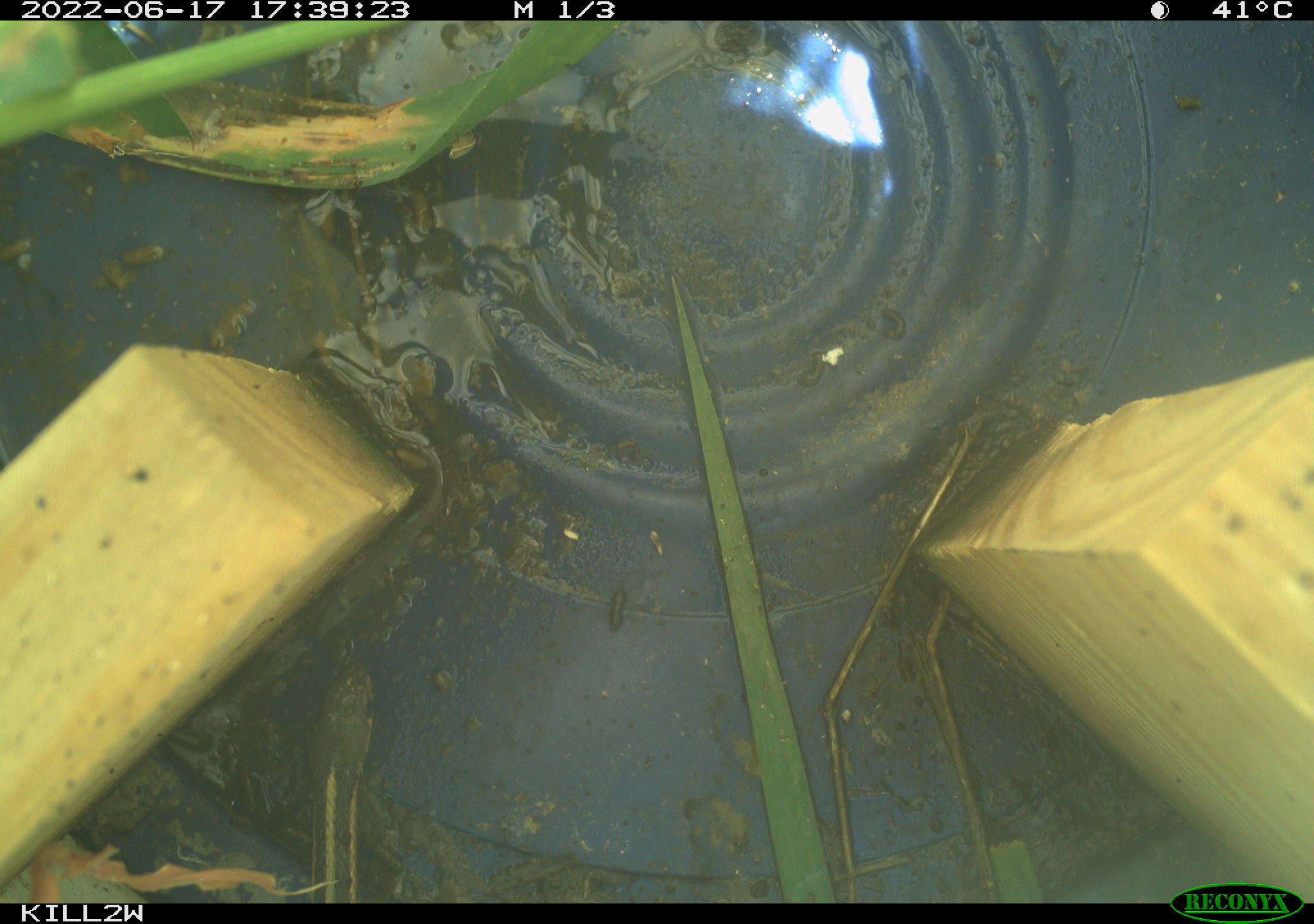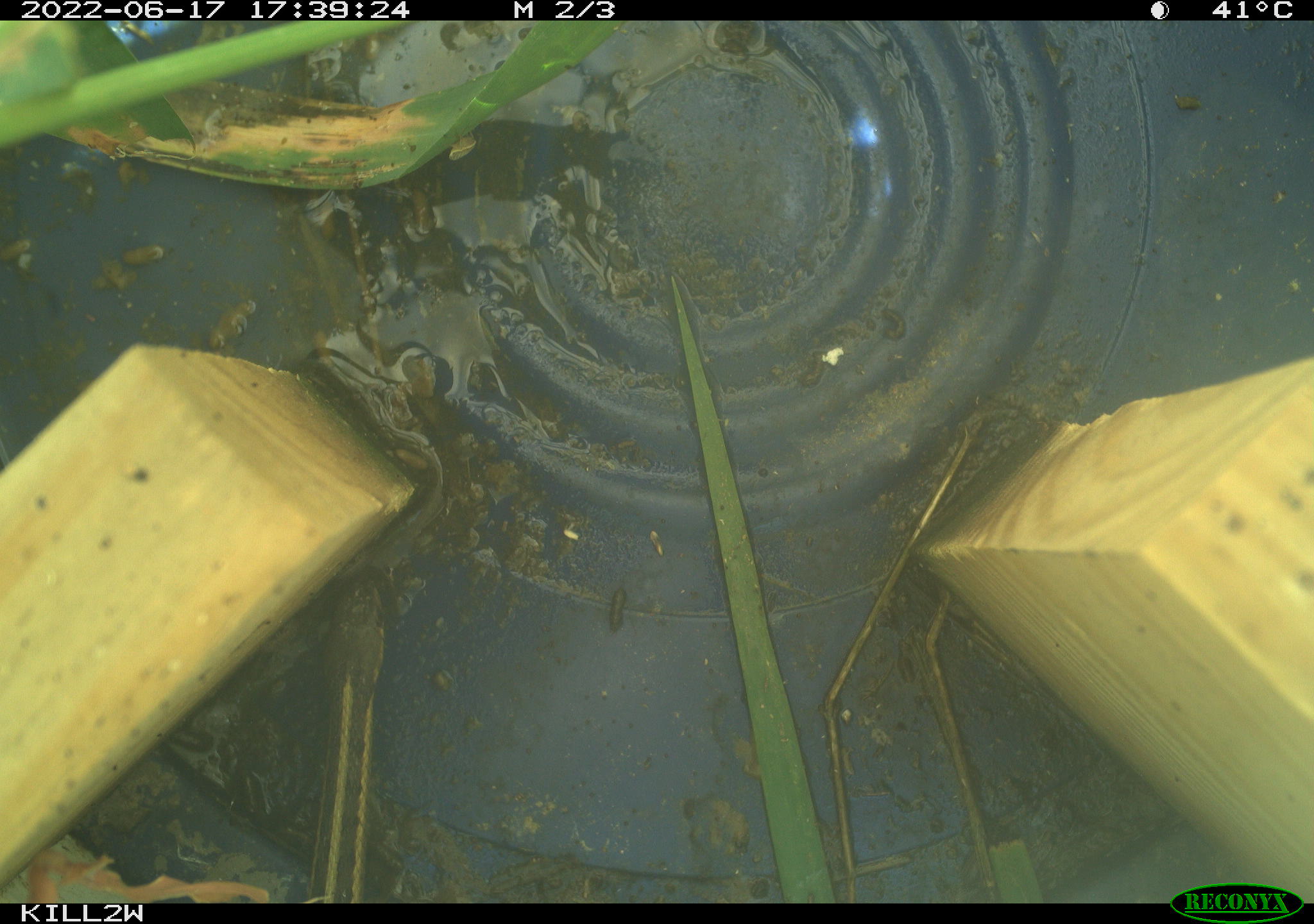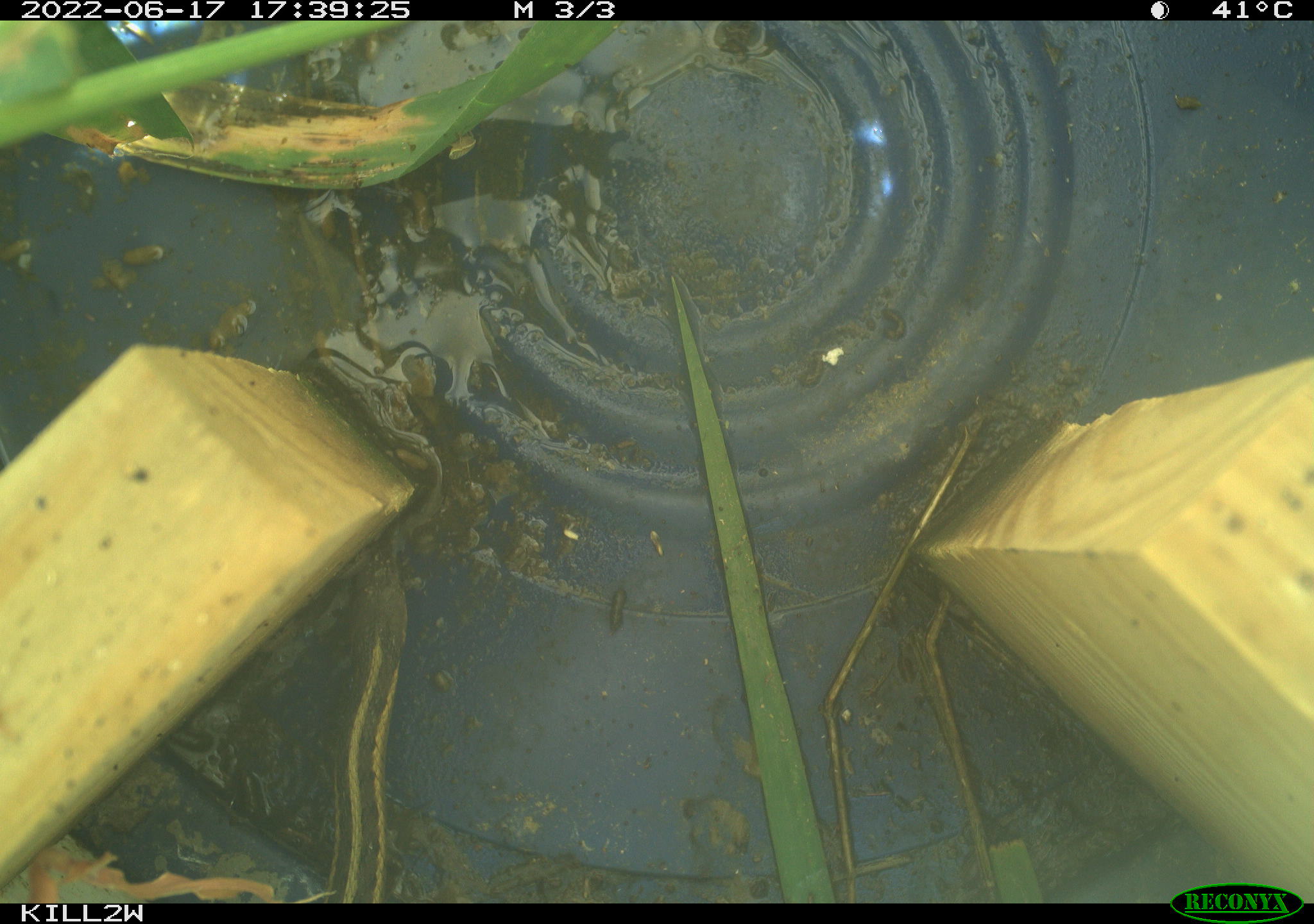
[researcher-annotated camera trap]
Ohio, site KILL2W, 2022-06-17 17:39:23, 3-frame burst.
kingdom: Animalia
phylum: Chordata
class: Reptilia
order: Squamata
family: Colubridae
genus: Thamnophis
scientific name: Thamnophis sirtalis sirtalis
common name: eastern gartersnake